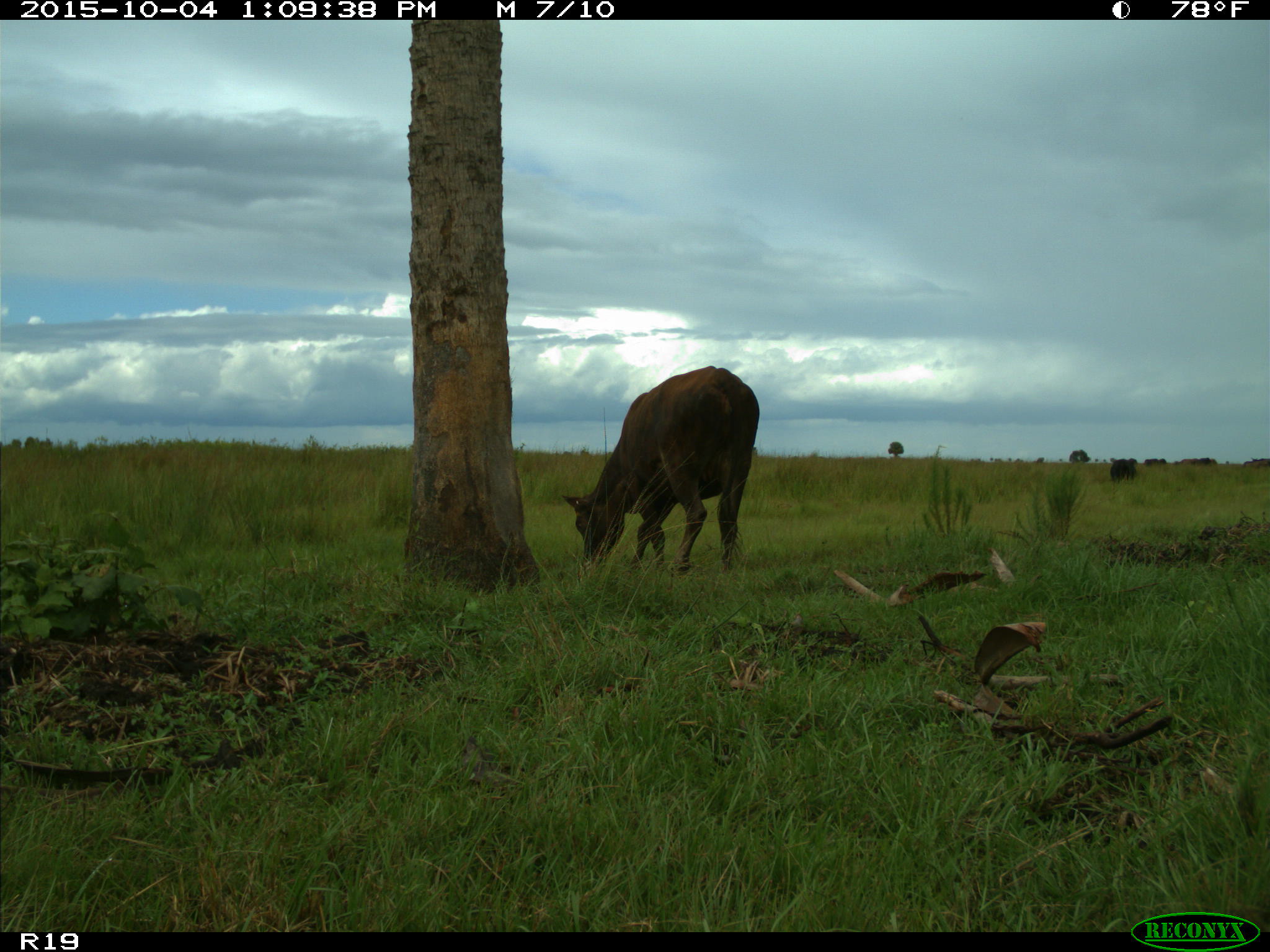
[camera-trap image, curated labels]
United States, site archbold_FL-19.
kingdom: Animalia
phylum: Chordata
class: Mammalia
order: Artiodactyla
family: Bovidae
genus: Bos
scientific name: Bos taurus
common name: domestic cow